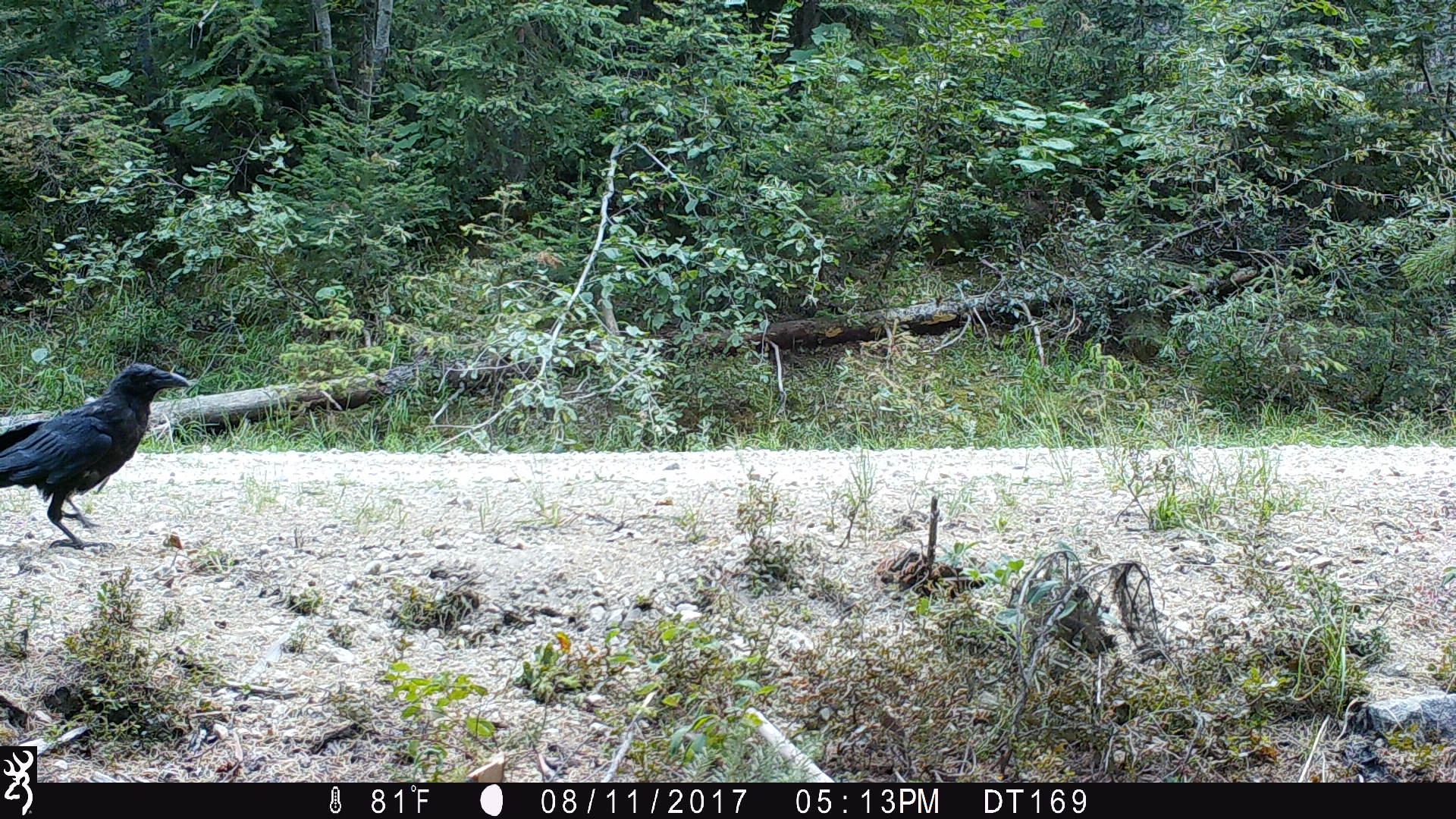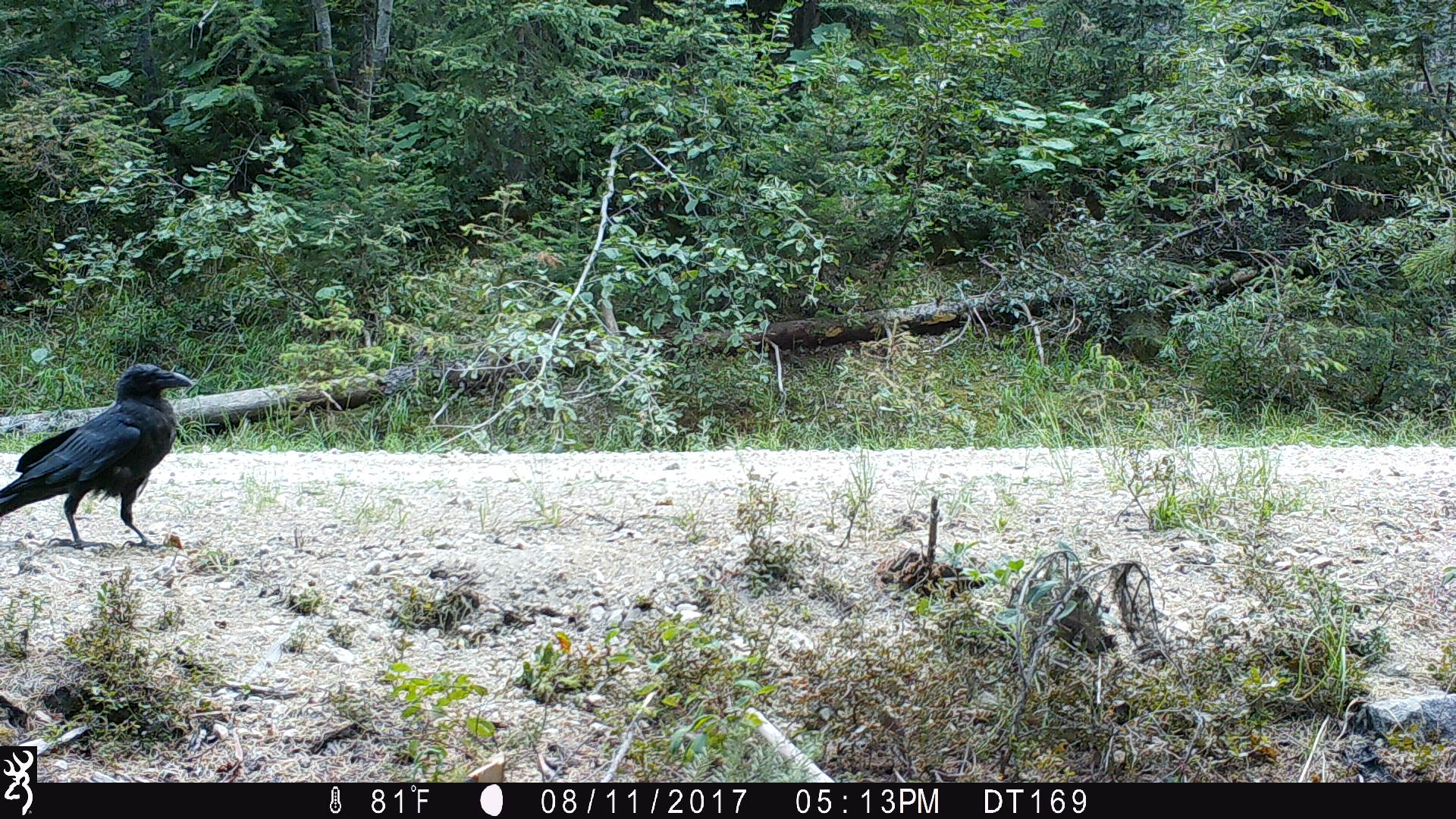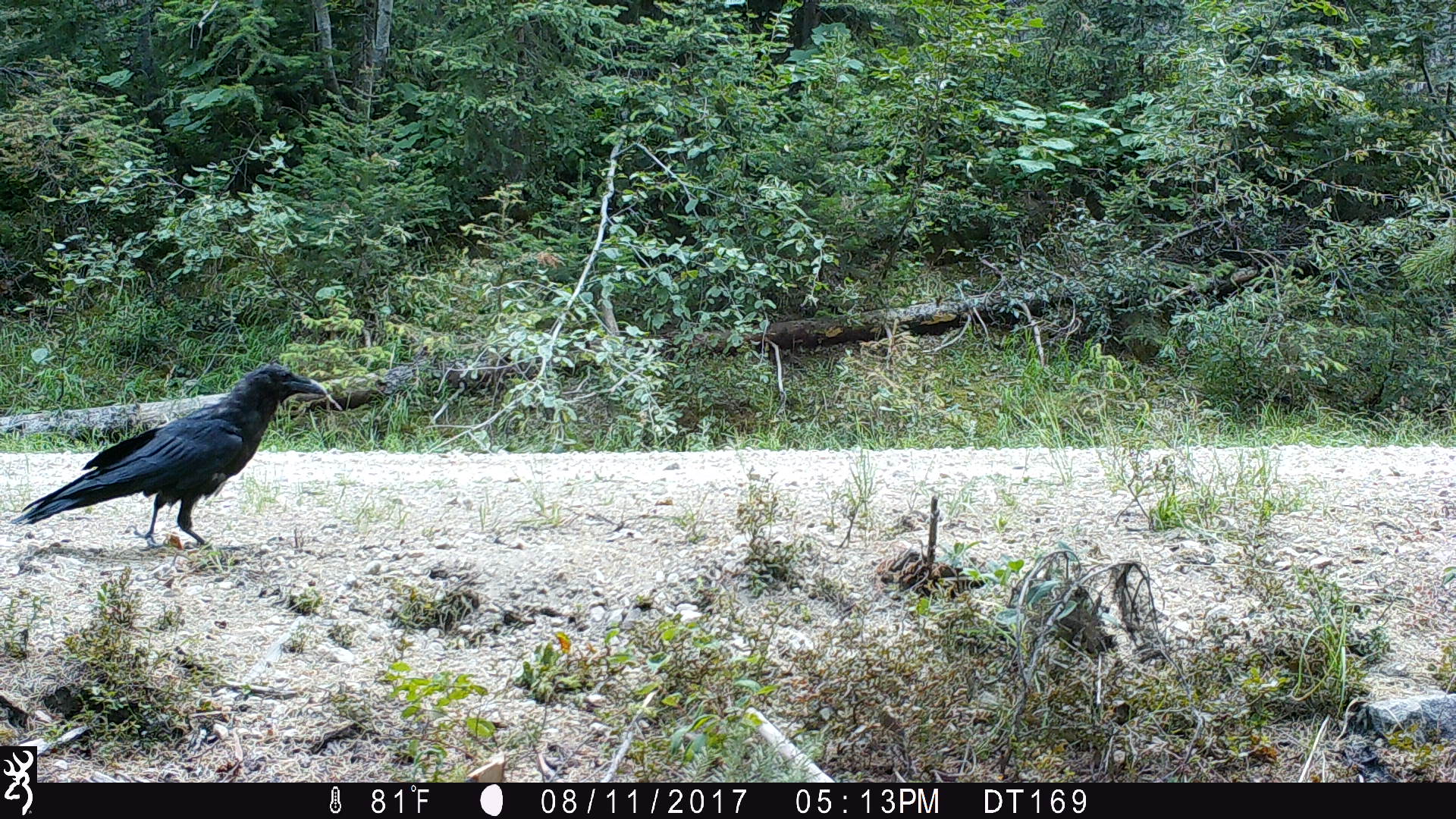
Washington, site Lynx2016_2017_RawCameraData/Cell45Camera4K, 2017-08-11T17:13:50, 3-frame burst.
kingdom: Animalia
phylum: Chordata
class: Aves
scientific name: Aves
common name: birds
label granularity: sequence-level